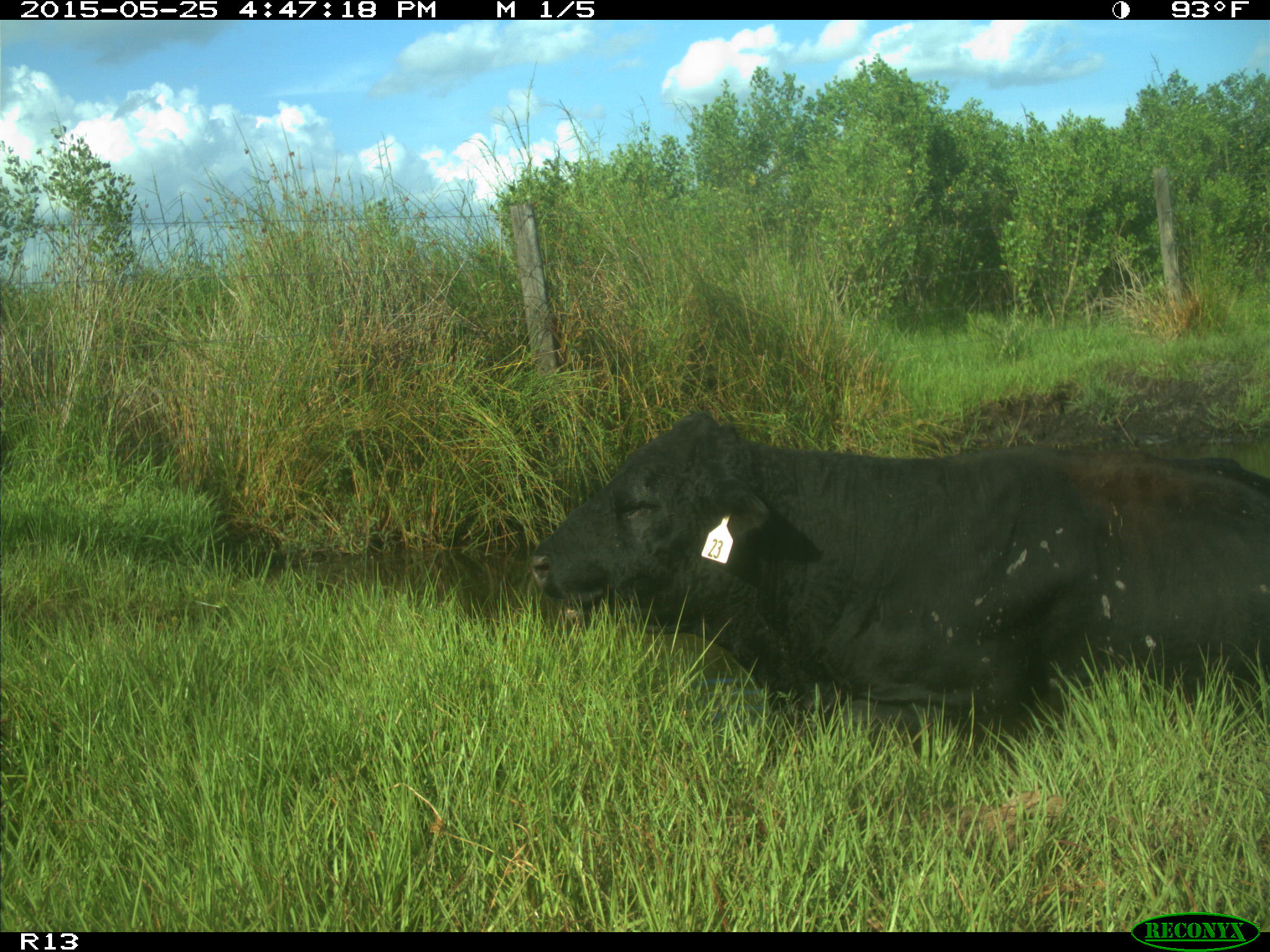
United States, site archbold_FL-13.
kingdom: Animalia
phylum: Chordata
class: Mammalia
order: Artiodactyla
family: Bovidae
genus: Bos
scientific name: Bos taurus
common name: domestic cow